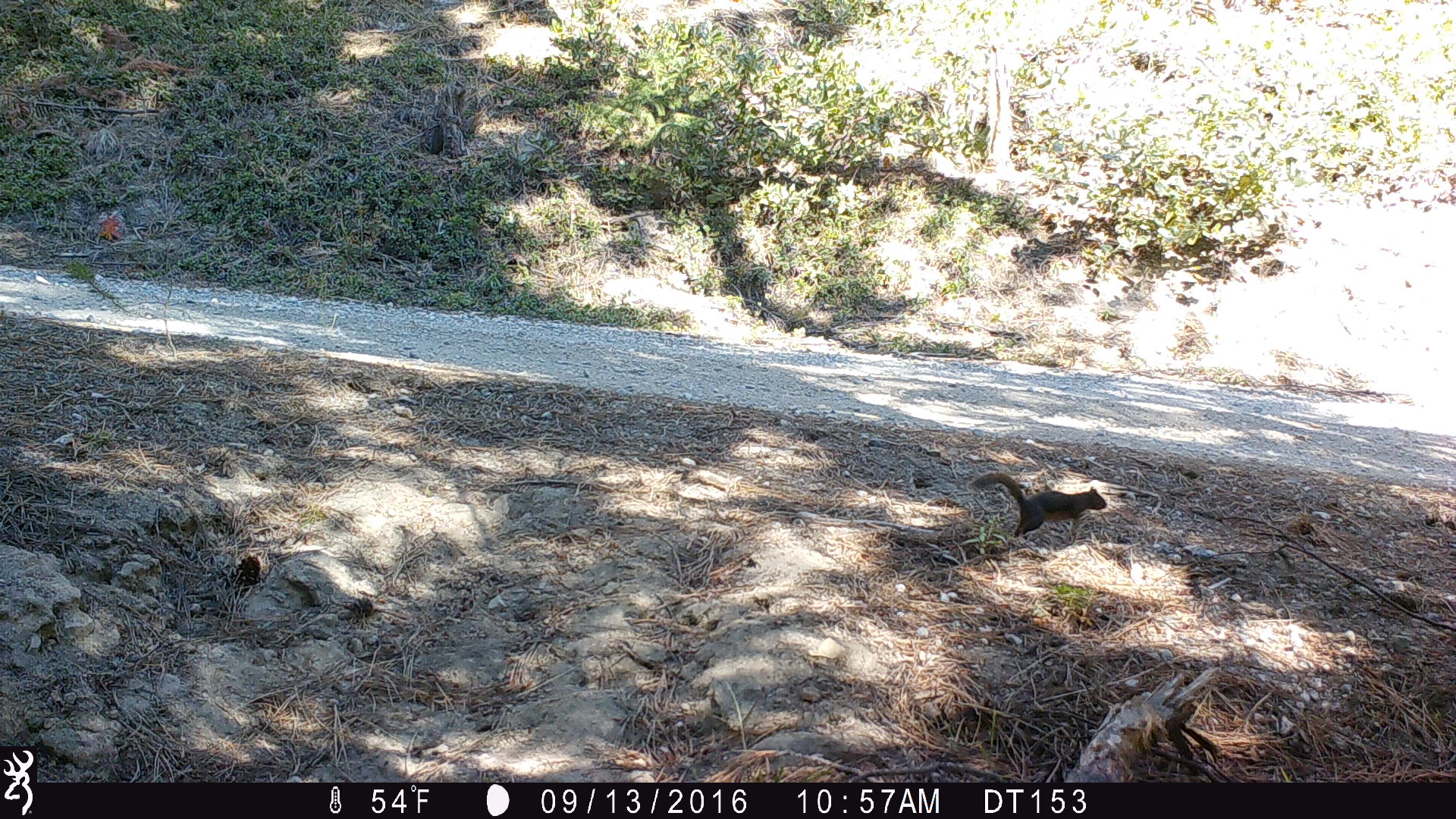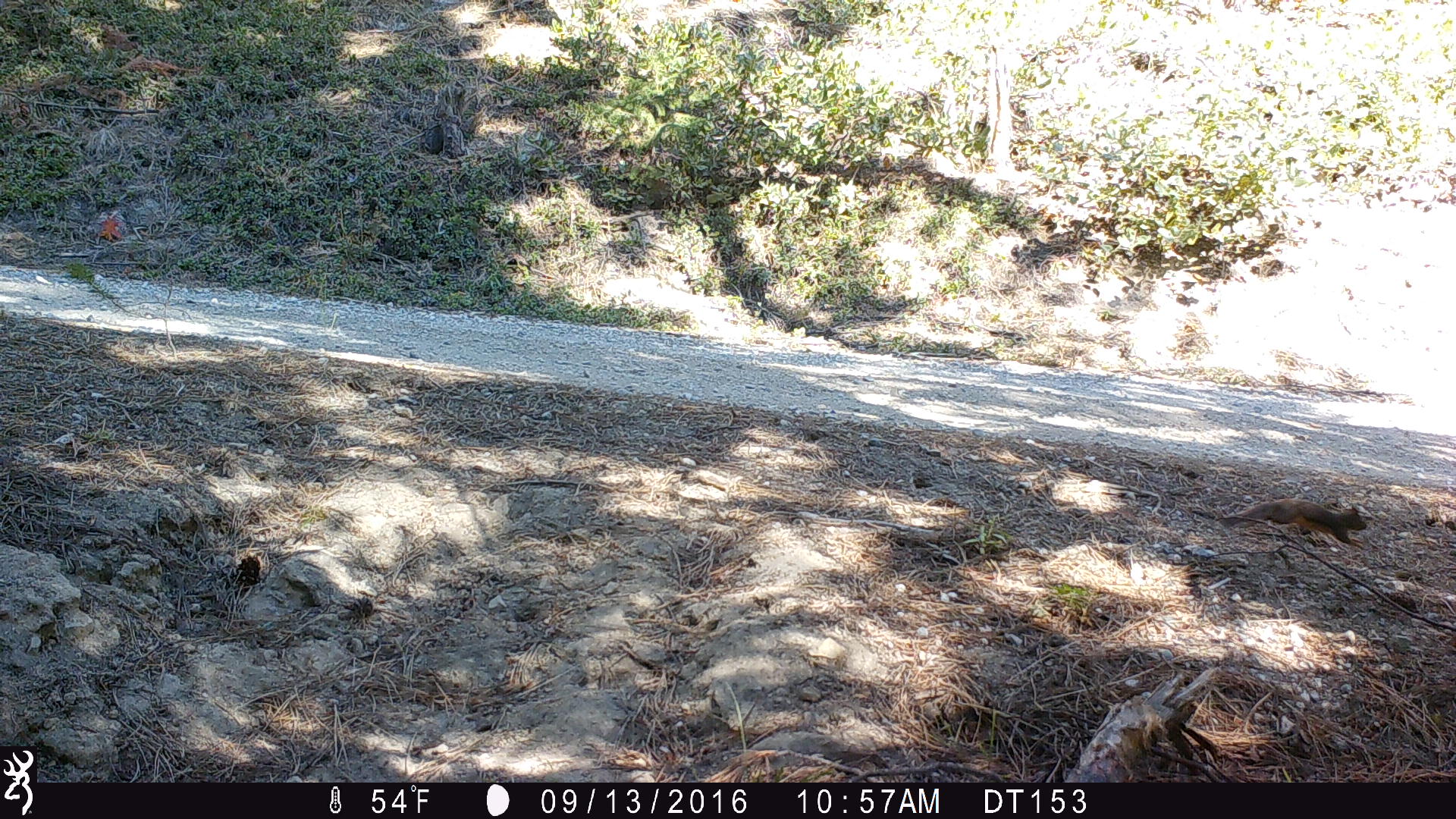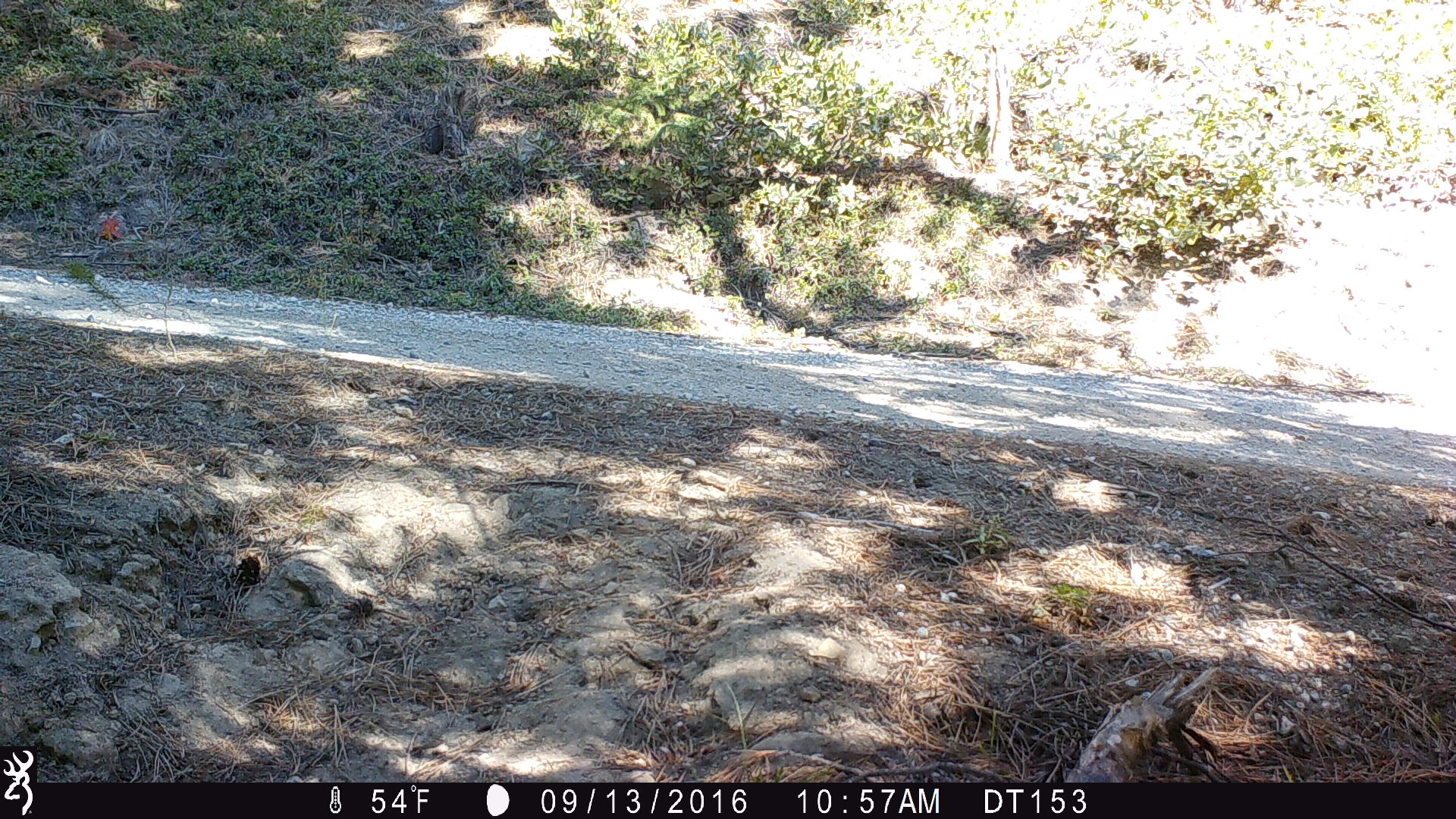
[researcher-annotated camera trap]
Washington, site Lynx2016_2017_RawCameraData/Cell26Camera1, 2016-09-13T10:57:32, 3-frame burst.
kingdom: Animalia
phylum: Chordata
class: Mammalia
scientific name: Mammalia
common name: small mammal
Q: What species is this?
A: Small mammal (Mammalia).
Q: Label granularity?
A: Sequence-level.